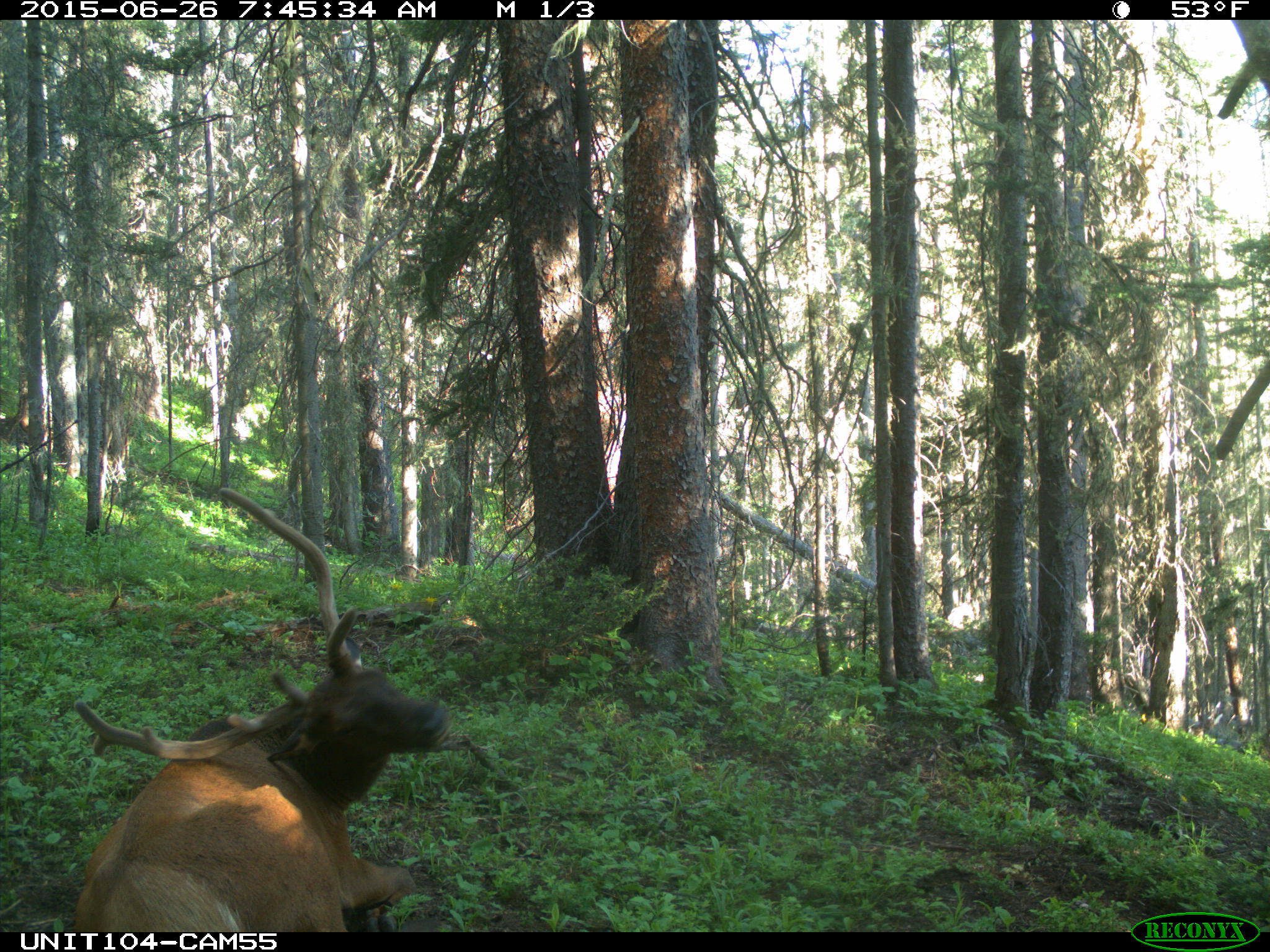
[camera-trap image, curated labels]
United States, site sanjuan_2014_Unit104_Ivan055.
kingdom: Animalia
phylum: Chordata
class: Mammalia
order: Artiodactyla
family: Cervidae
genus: Cervus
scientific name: Cervus elaphus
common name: red deer